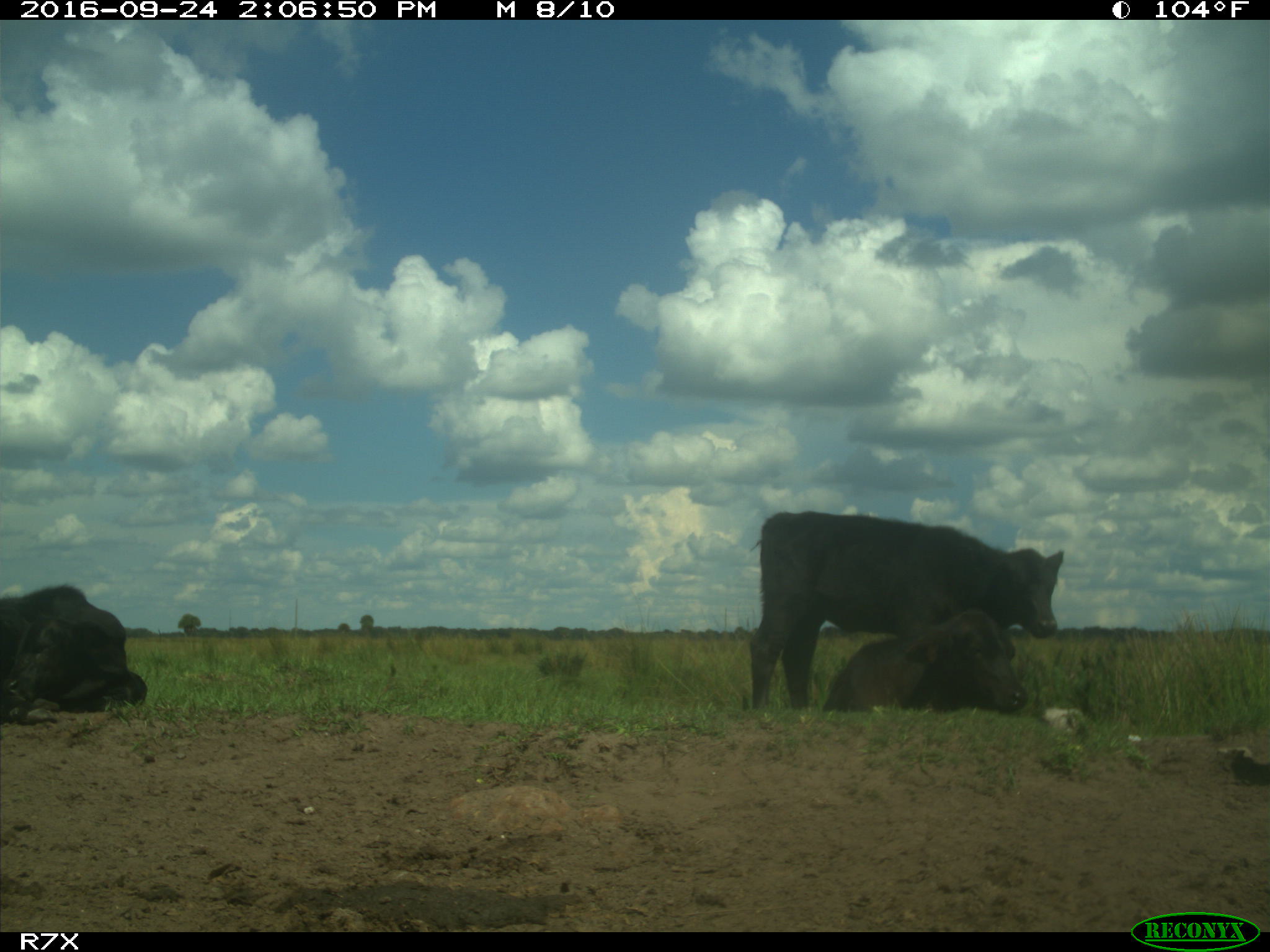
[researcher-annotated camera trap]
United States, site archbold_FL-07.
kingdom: Animalia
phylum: Chordata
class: Mammalia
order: Artiodactyla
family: Bovidae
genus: Bos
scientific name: Bos taurus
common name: domestic cow